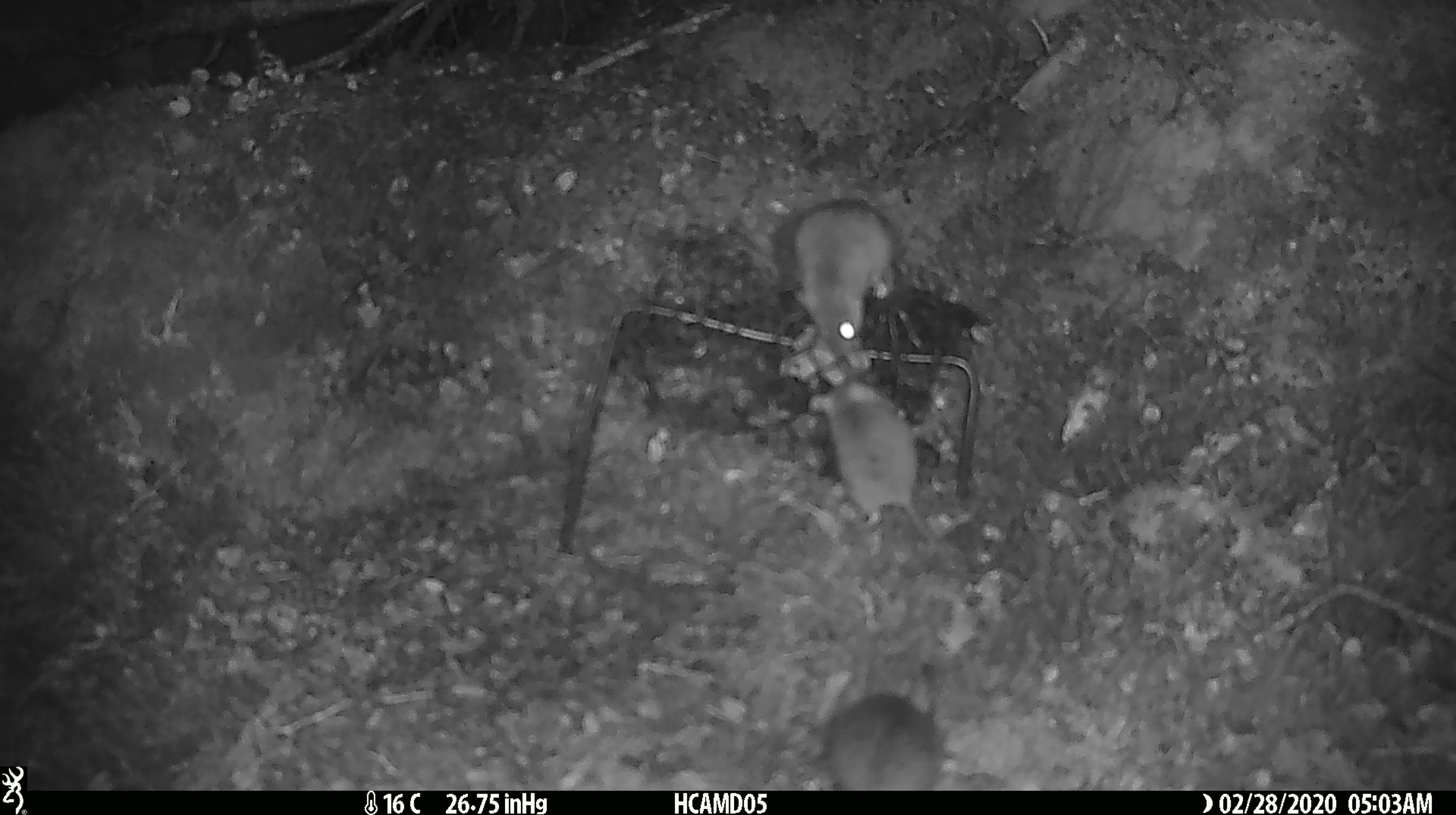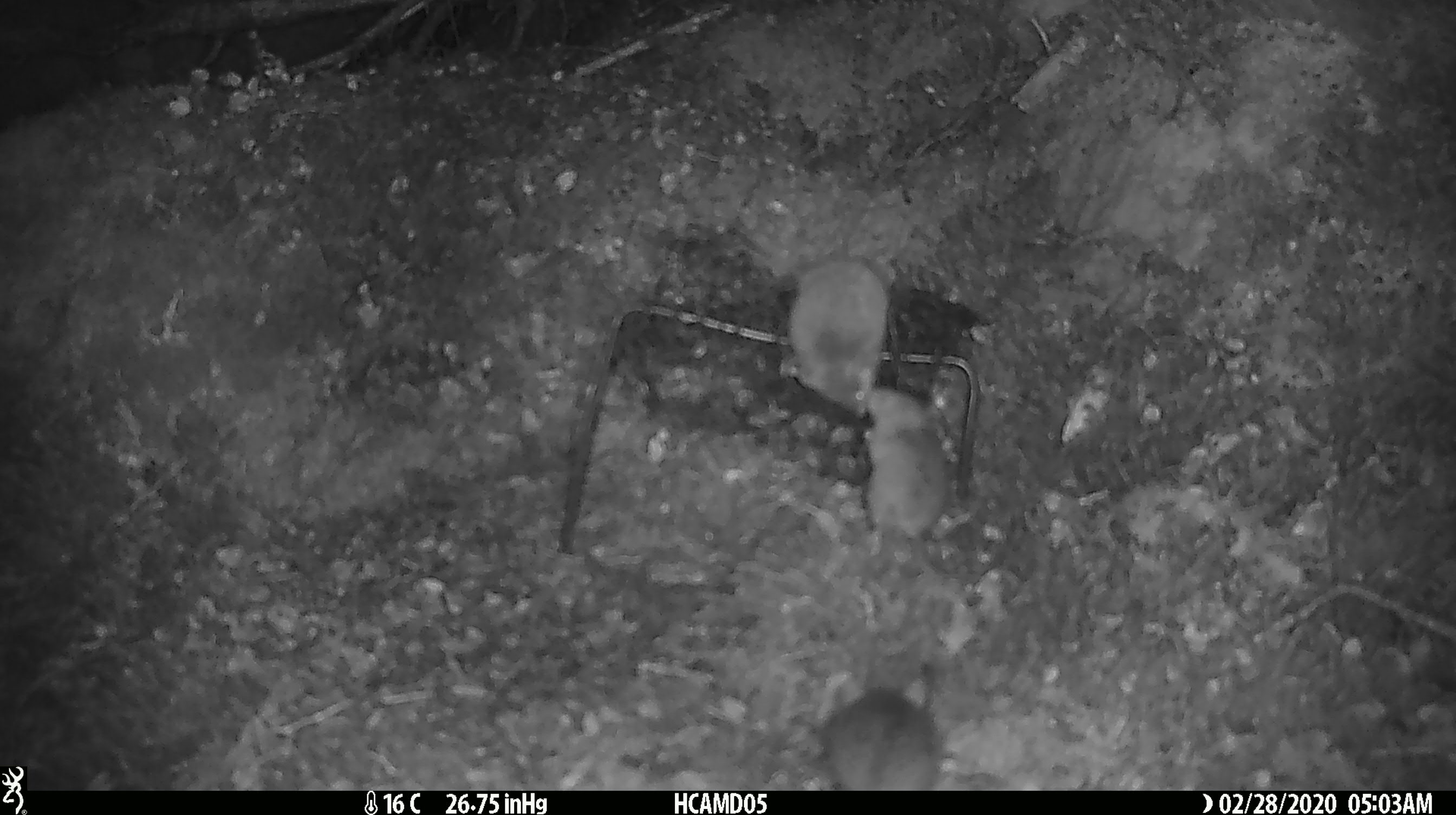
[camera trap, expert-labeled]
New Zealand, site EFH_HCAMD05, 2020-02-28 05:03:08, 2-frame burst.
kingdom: Animalia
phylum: Chordata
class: Mammalia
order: Rodentia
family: Muridae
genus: Mus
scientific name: Mus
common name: mouse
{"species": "mouse (Mus)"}